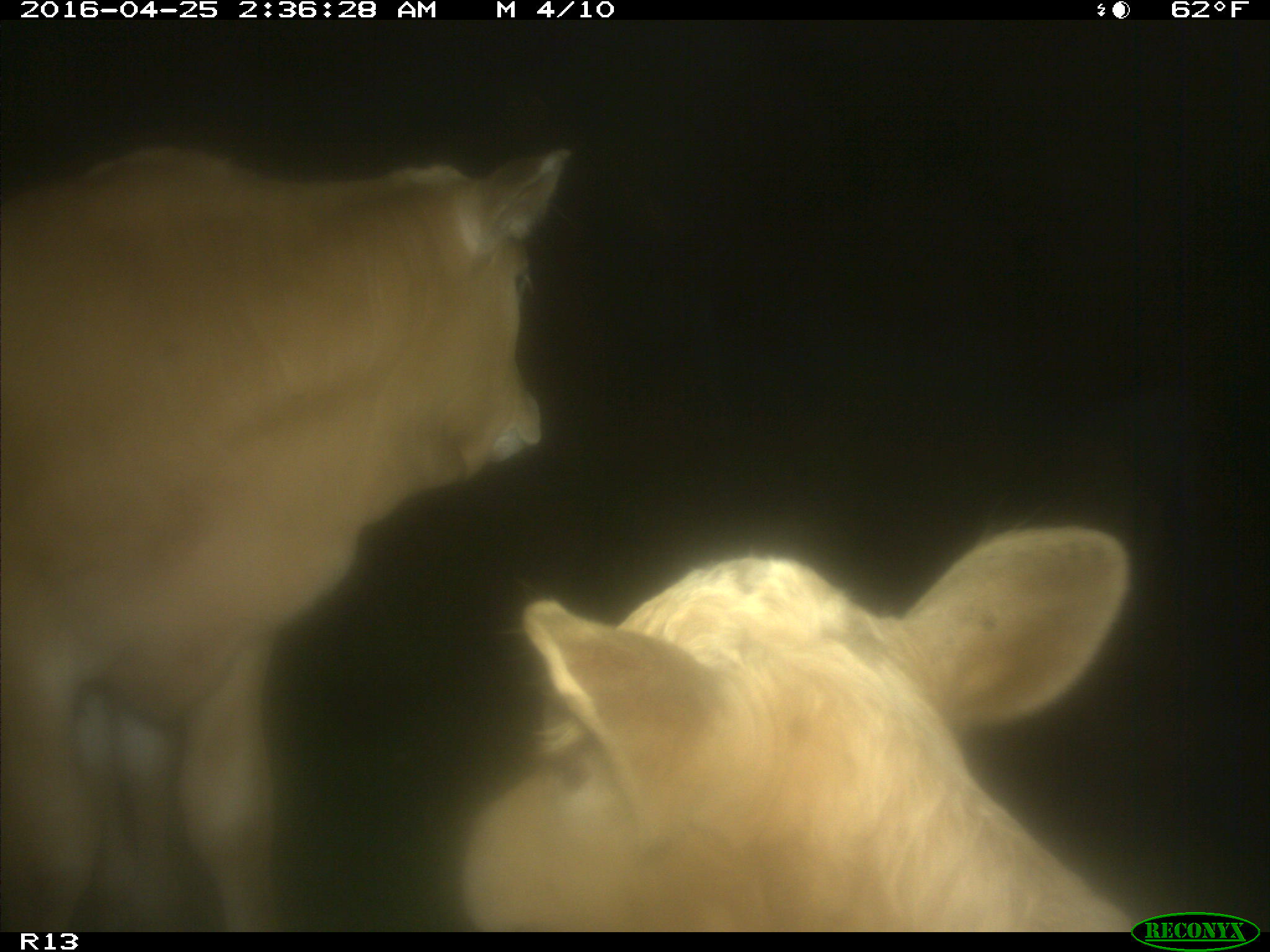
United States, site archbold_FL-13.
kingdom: Animalia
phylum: Chordata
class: Mammalia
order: Artiodactyla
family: Bovidae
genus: Bos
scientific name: Bos taurus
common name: domestic cow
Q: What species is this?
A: Bos taurus (domestic cow).